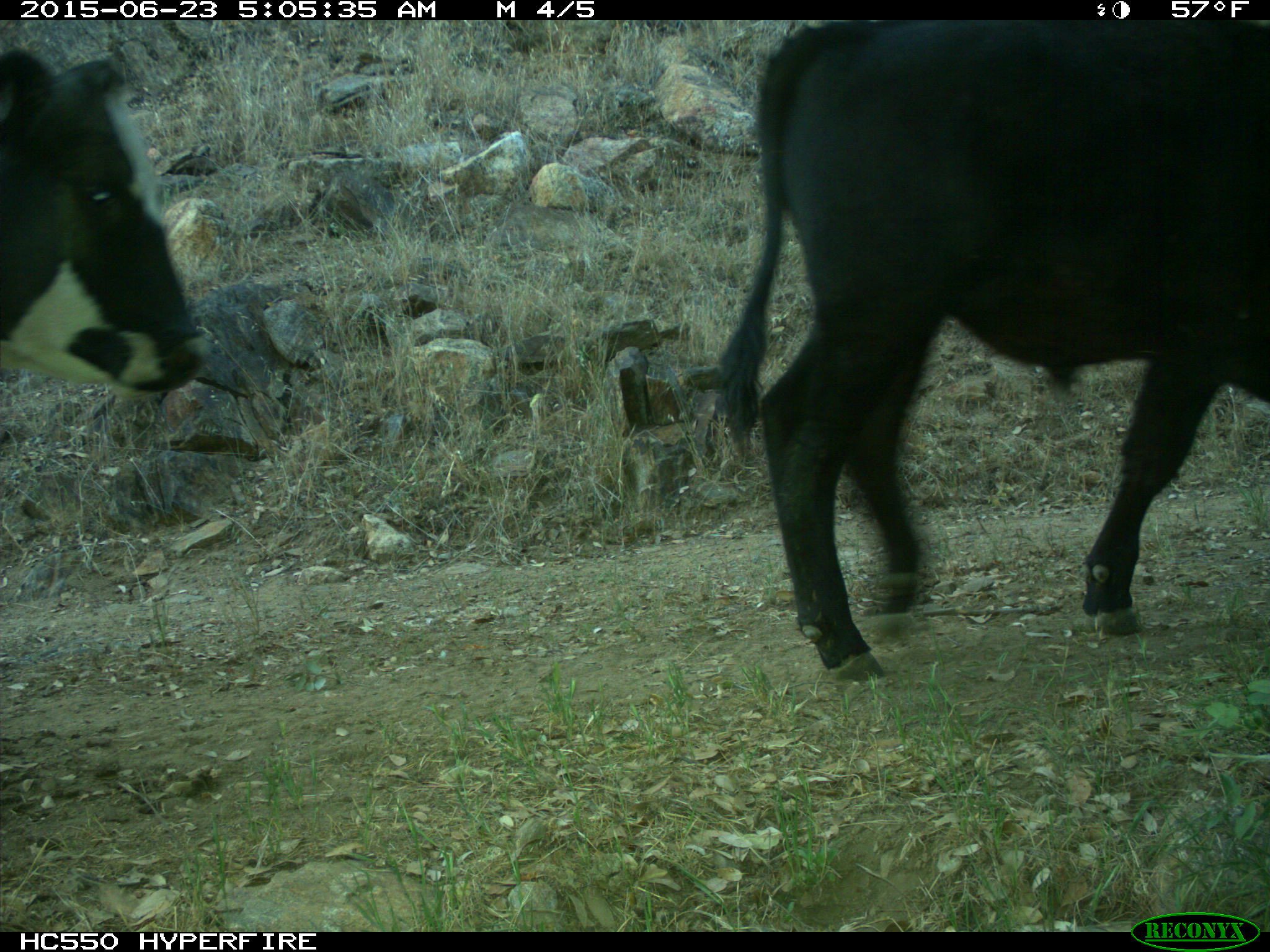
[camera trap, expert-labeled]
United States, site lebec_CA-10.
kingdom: Animalia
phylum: Chordata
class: Mammalia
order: Artiodactyla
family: Bovidae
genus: Bos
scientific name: Bos taurus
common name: domestic cow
Bos taurus (domestic cow).